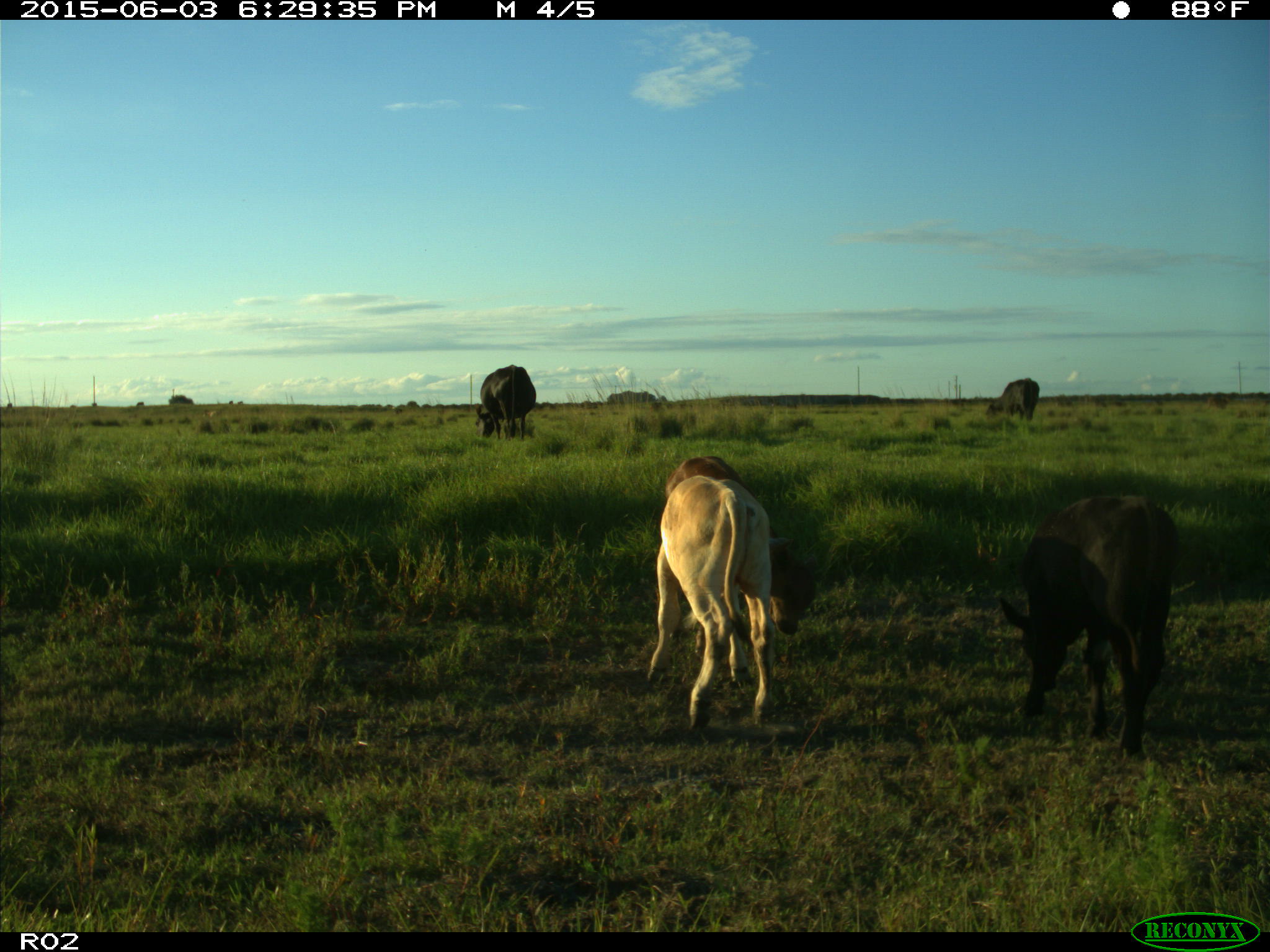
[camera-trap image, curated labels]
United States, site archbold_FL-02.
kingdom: Animalia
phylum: Chordata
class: Mammalia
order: Artiodactyla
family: Bovidae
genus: Bos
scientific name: Bos taurus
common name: domestic cow